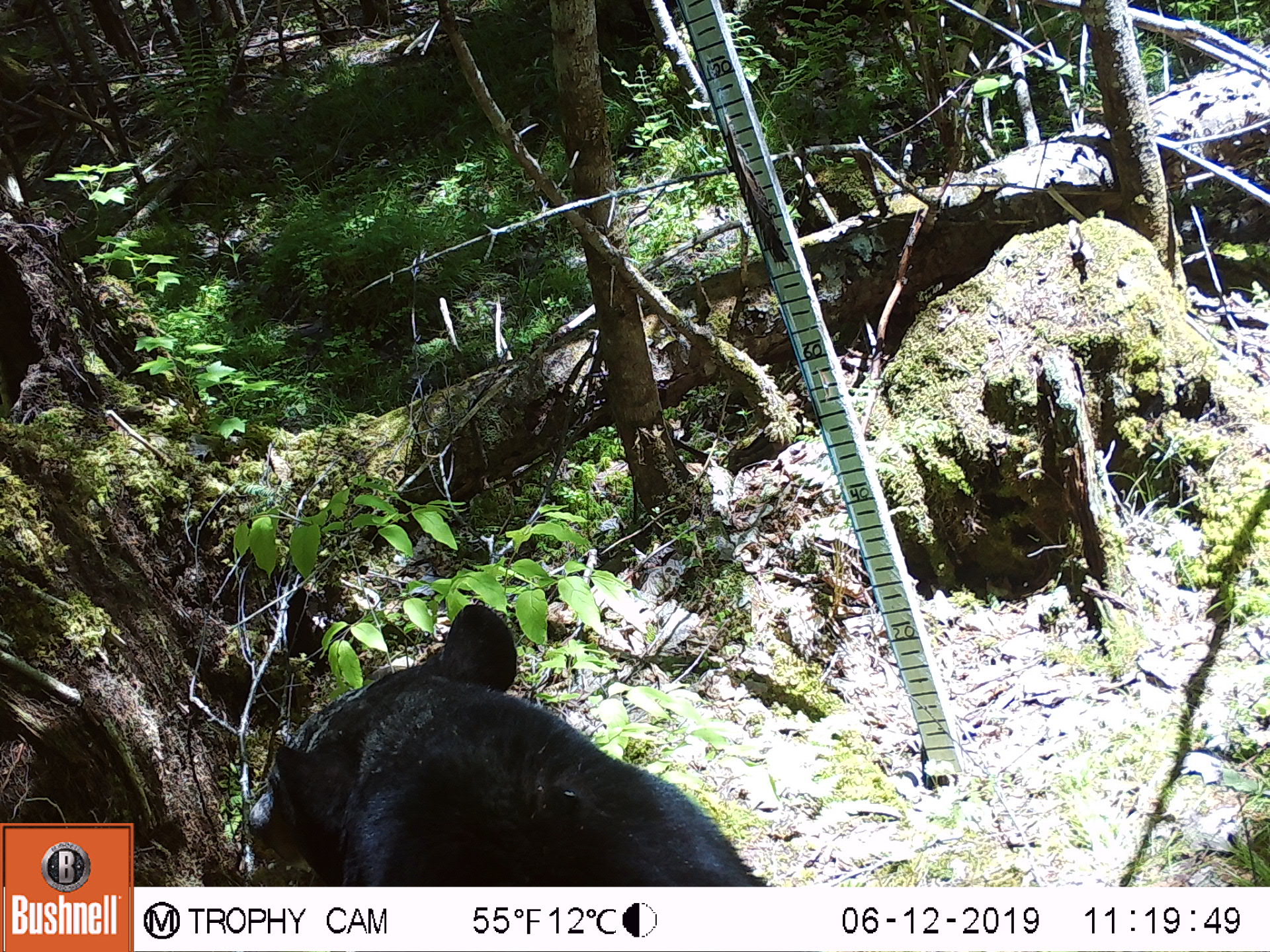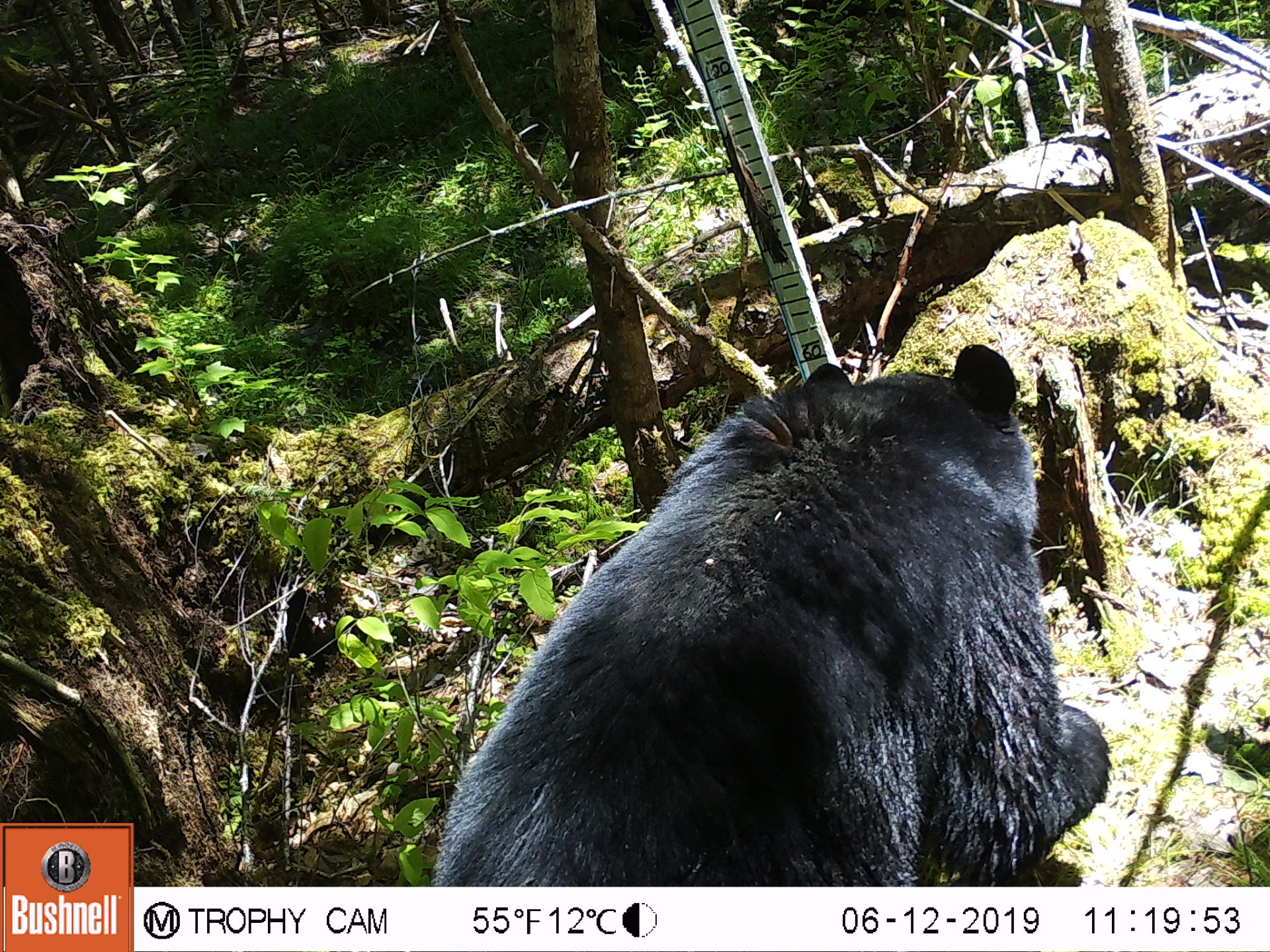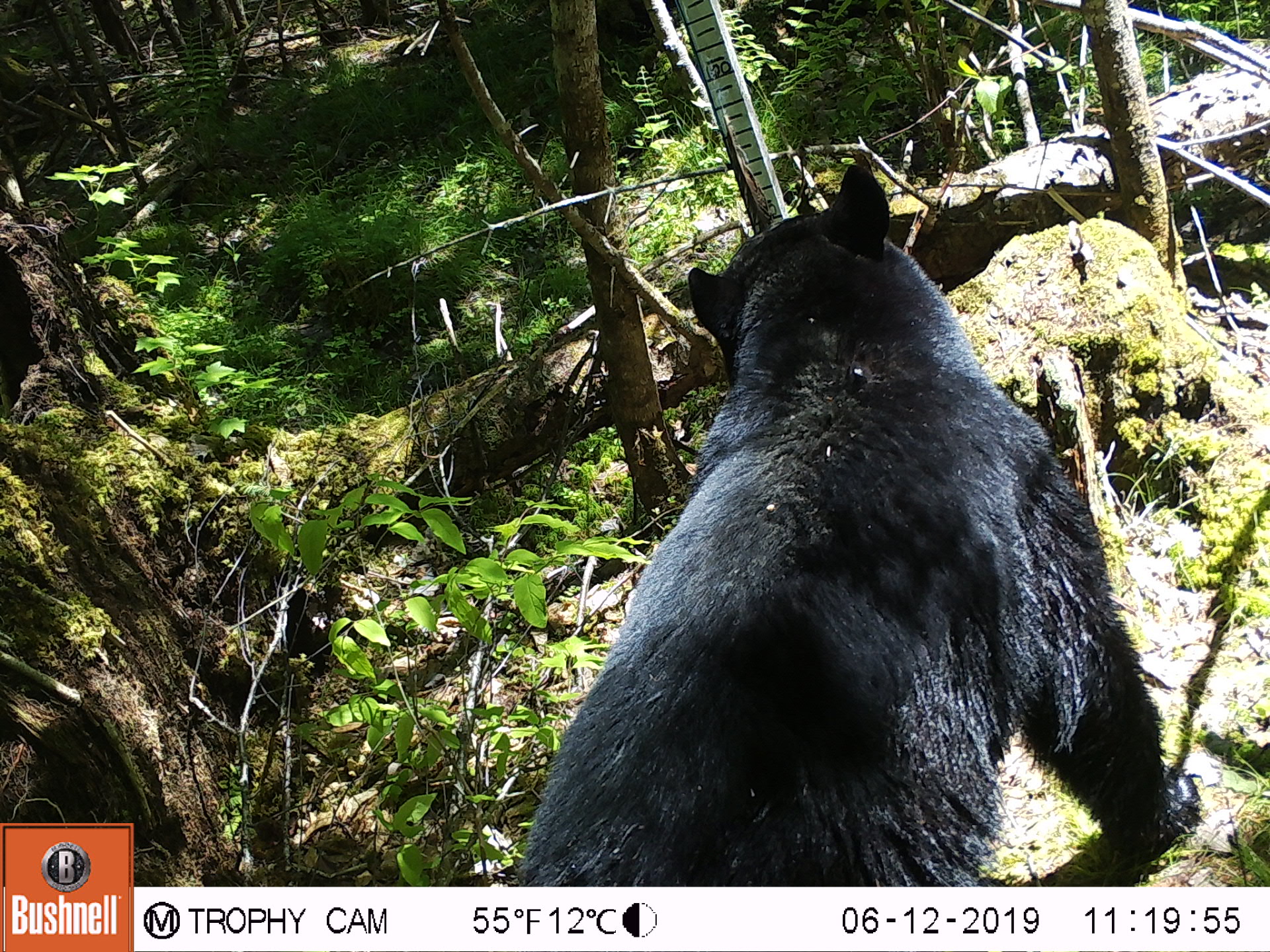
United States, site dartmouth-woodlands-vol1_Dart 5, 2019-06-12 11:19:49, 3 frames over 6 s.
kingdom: Animalia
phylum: Chordata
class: Mammalia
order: Carnivora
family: Ursidae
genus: Ursus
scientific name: Ursus americanus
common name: black bear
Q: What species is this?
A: Black bear (Ursus americanus).